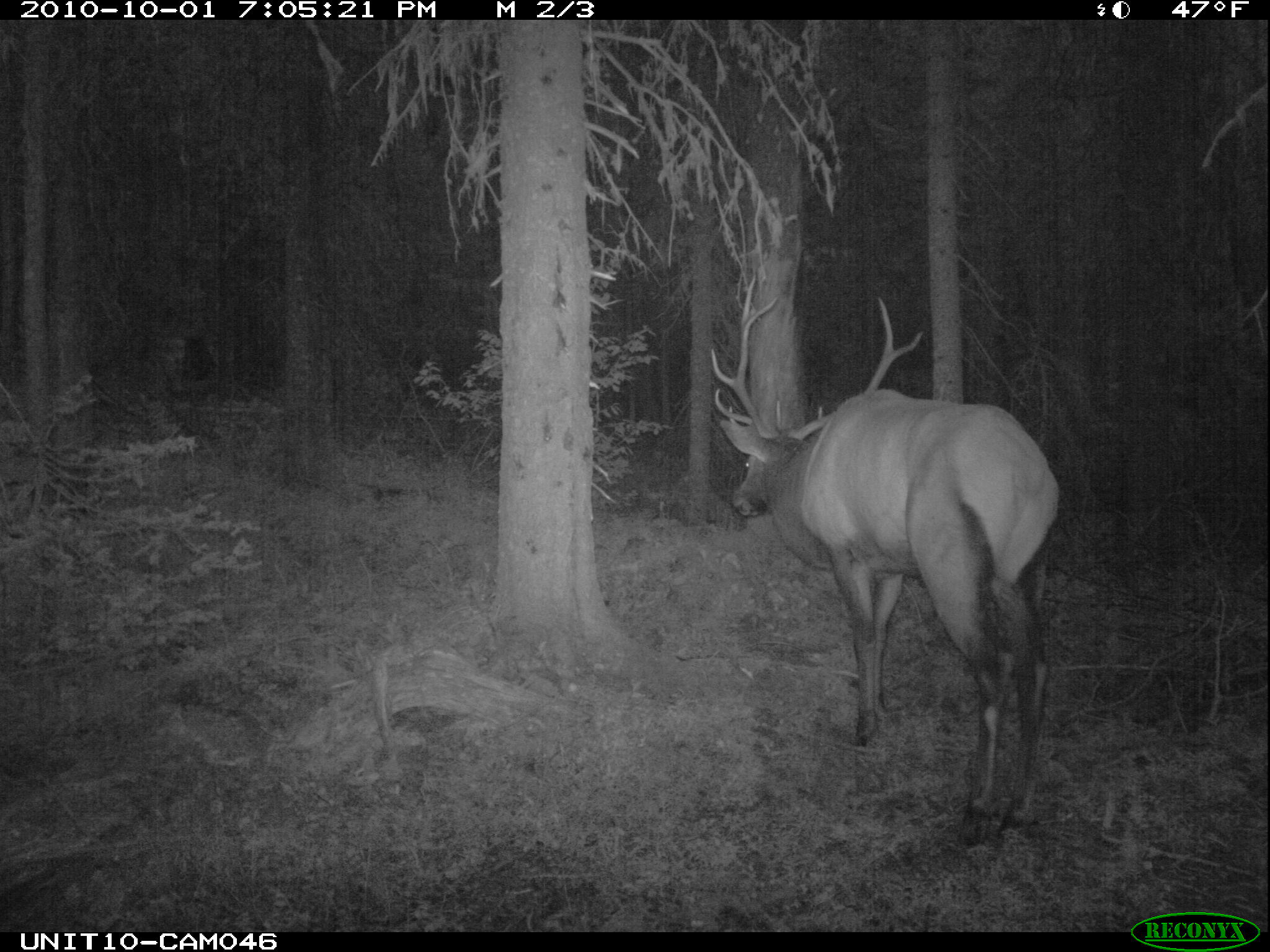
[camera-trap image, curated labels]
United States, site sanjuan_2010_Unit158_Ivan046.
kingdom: Animalia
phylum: Chordata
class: Mammalia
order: Artiodactyla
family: Cervidae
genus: Cervus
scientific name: Cervus elaphus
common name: red deer